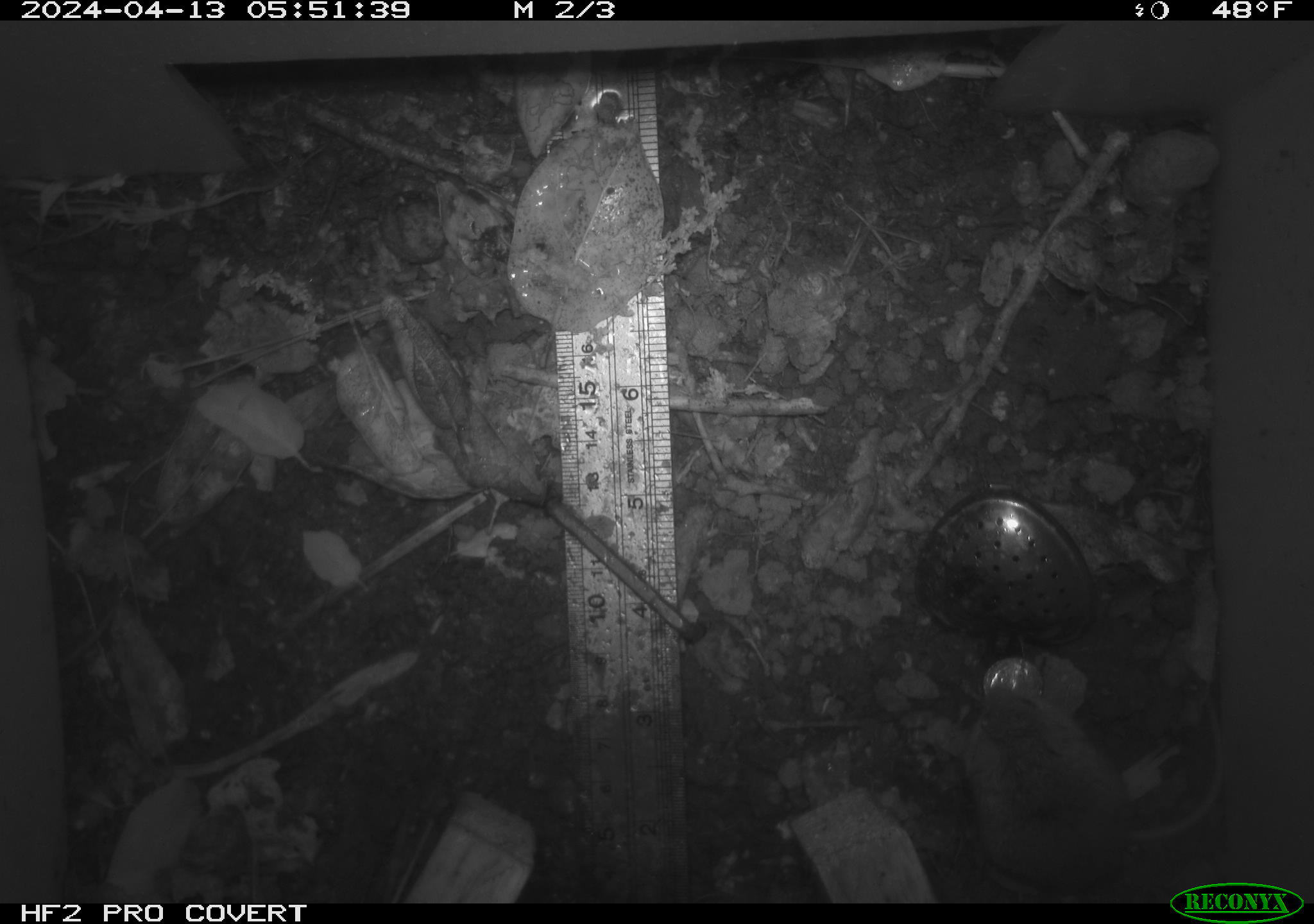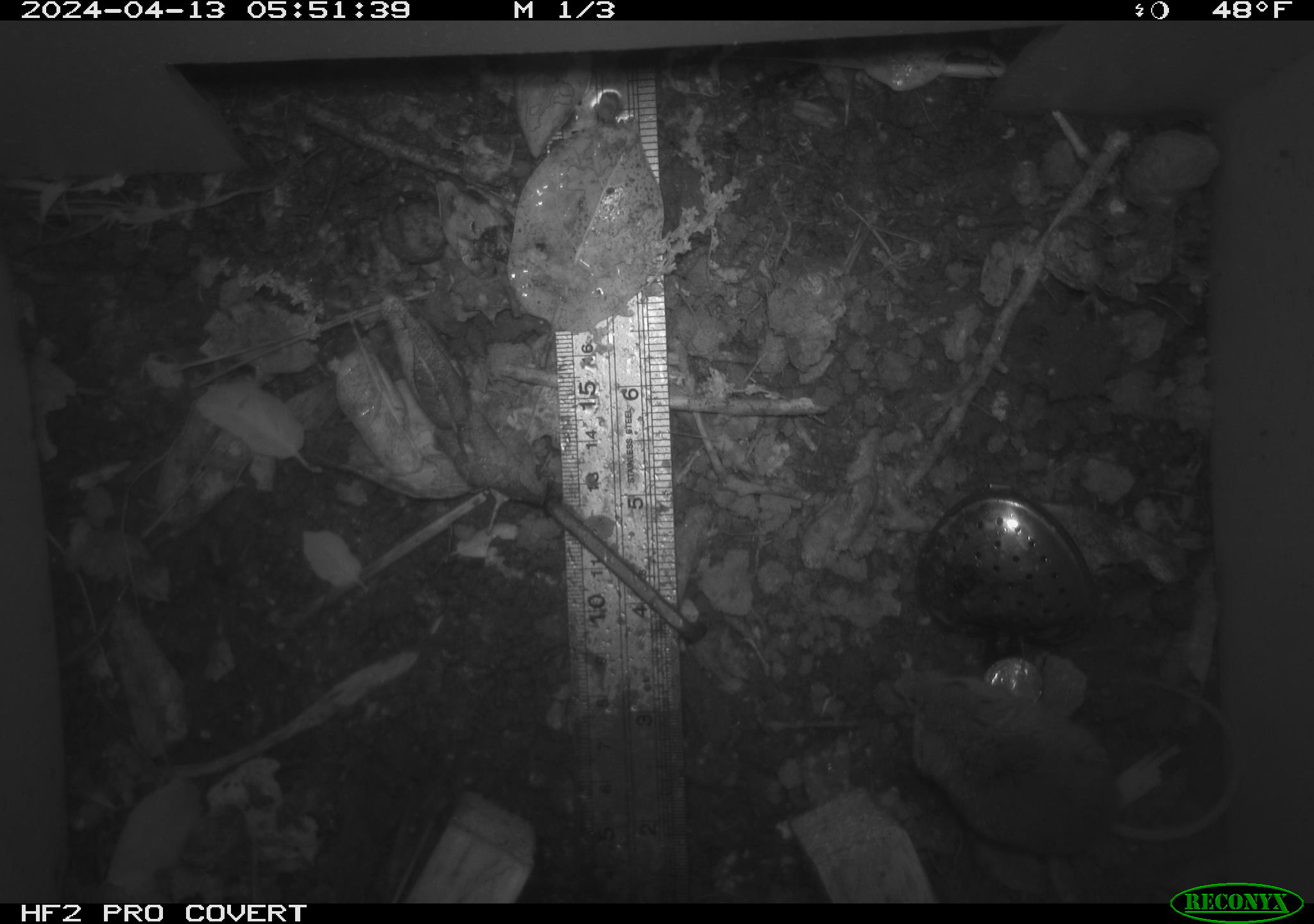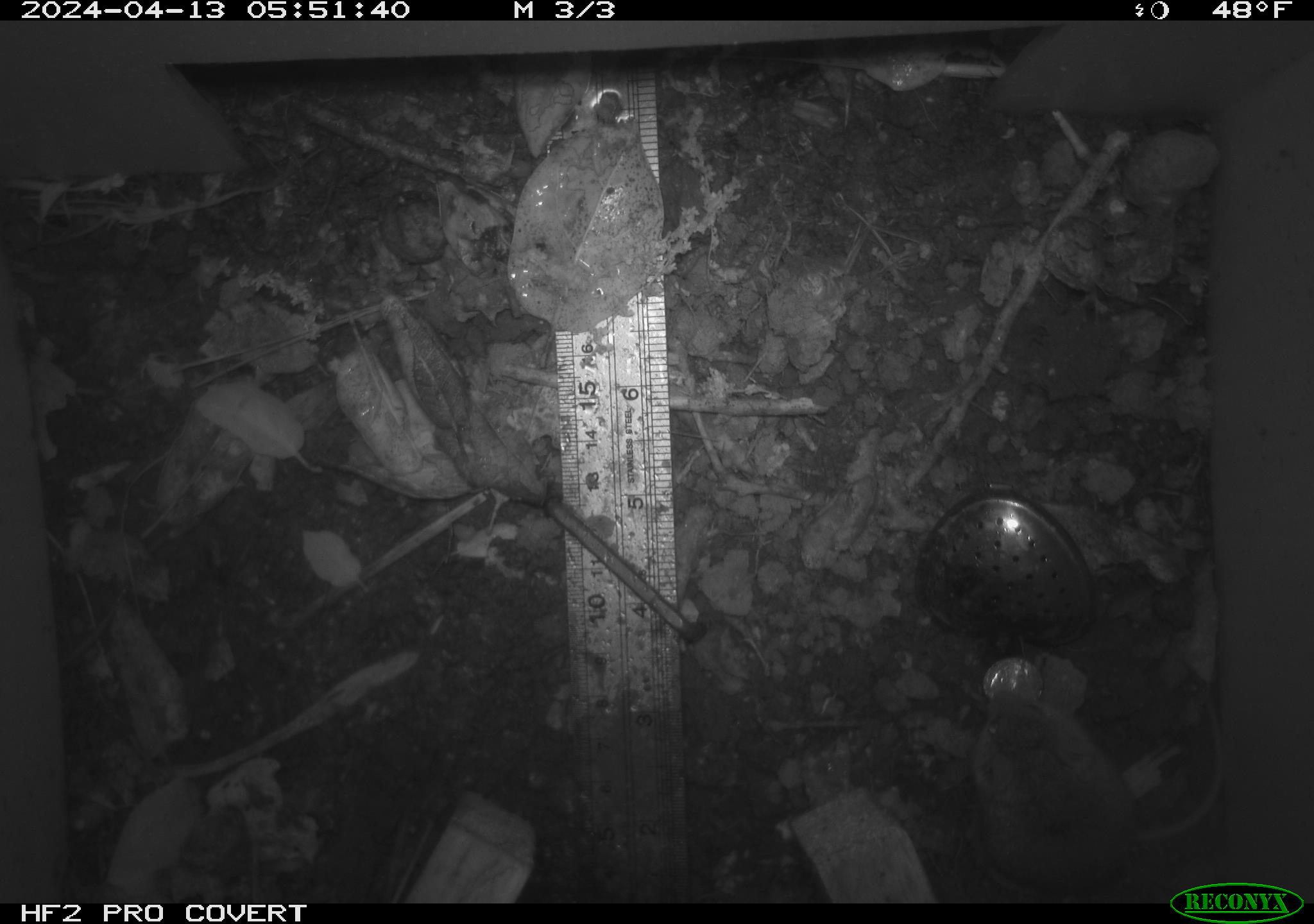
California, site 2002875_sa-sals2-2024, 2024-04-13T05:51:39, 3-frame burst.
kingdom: Animalia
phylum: Chordata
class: Mammalia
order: Rodentia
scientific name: Rodentia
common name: mouse species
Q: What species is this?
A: Mouse species (Rodentia).